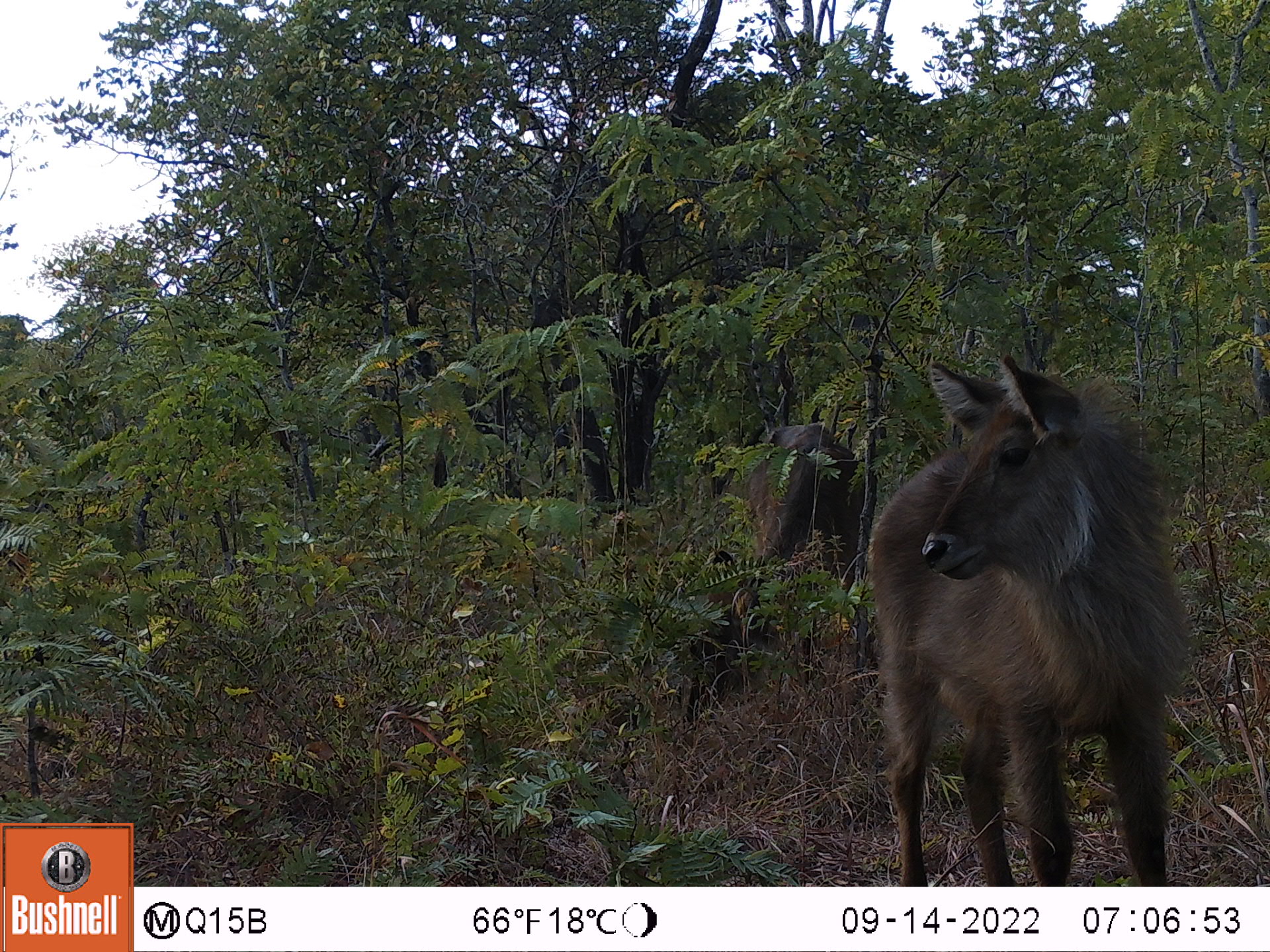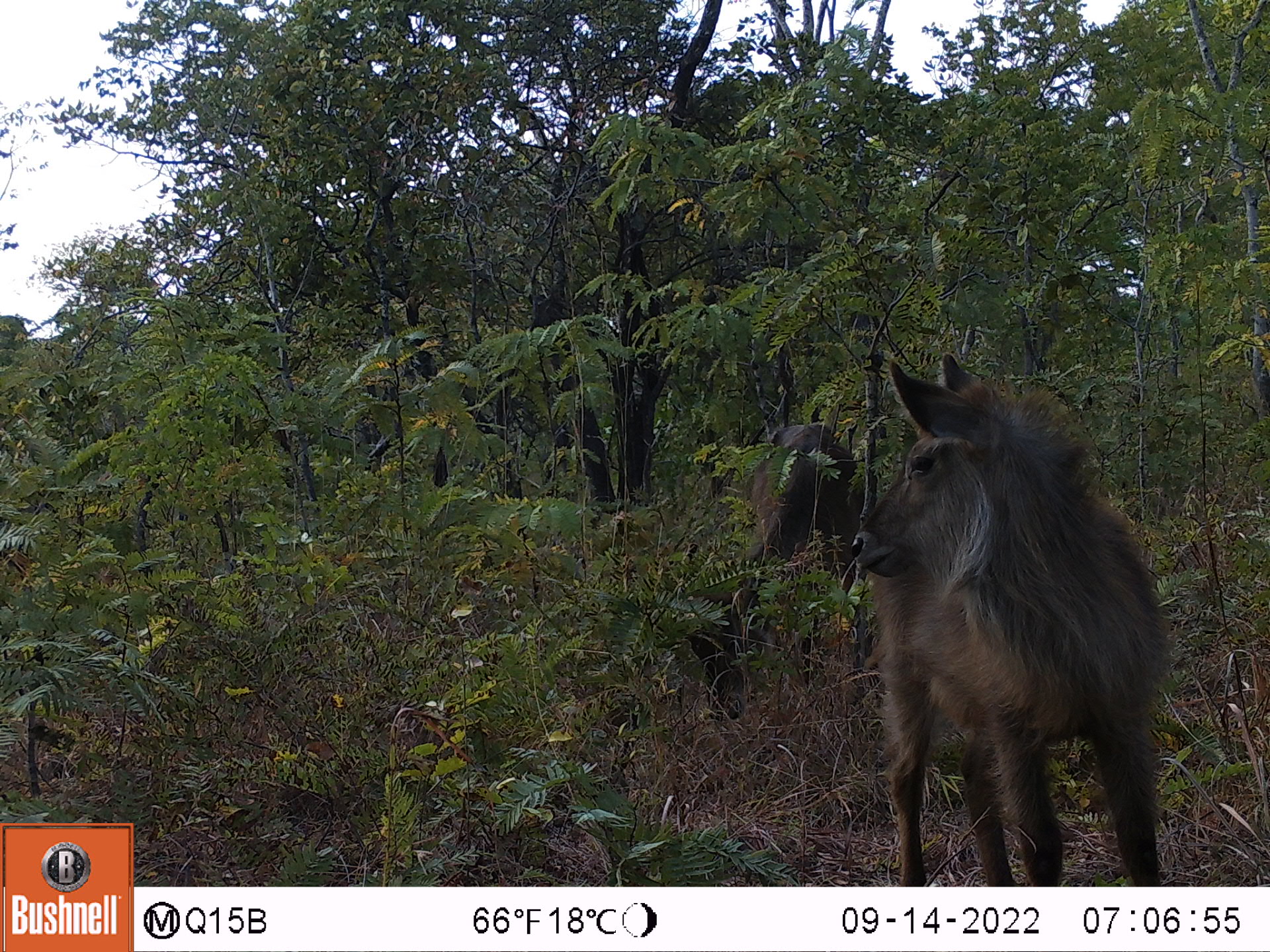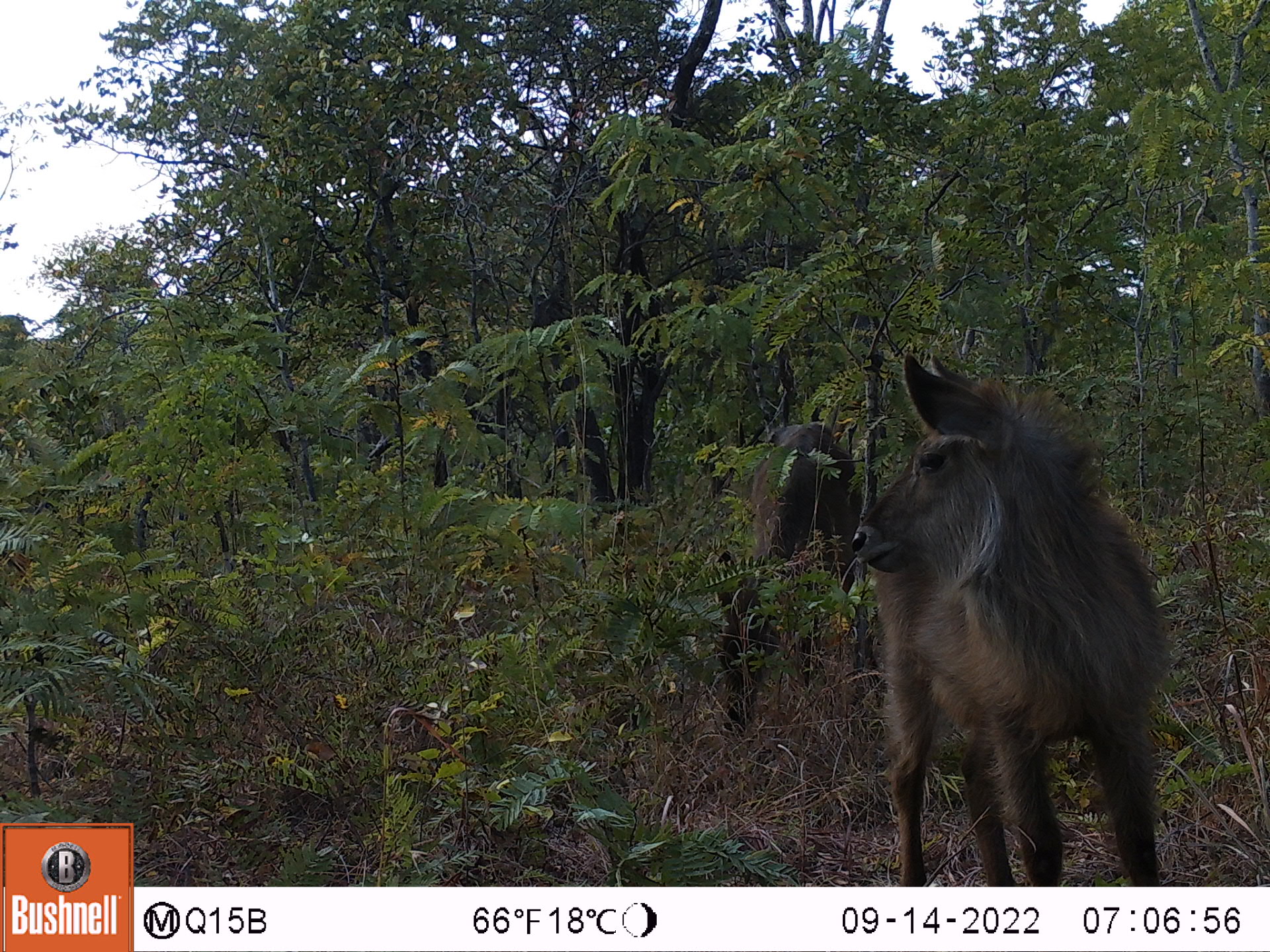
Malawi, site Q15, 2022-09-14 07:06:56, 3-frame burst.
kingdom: Animalia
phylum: Chordata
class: Mammalia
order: Artiodactyla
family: Bovidae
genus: Kobus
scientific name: Kobus ellipsiprymnus ellipsiprymnus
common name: common waterbuck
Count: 2.